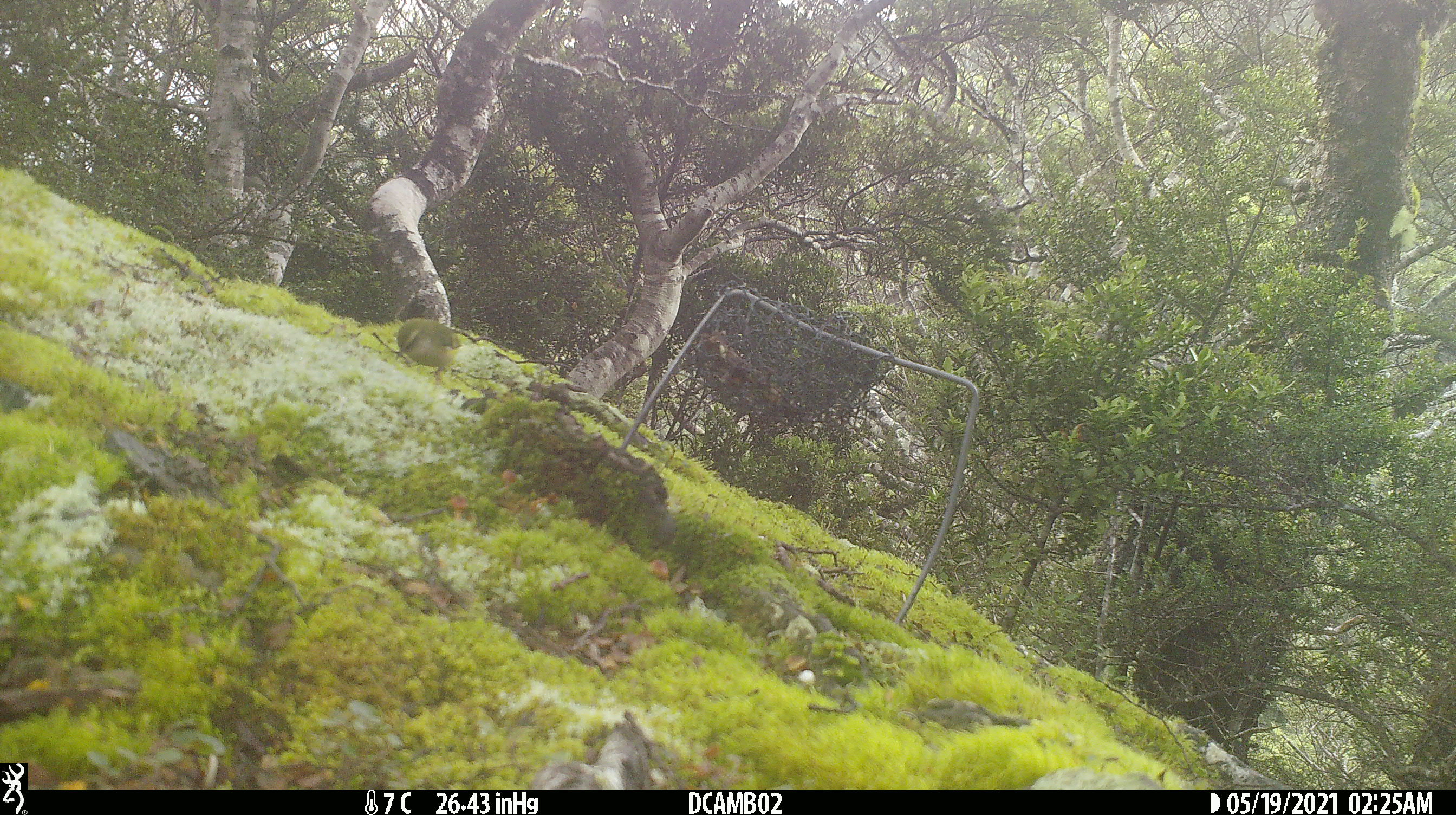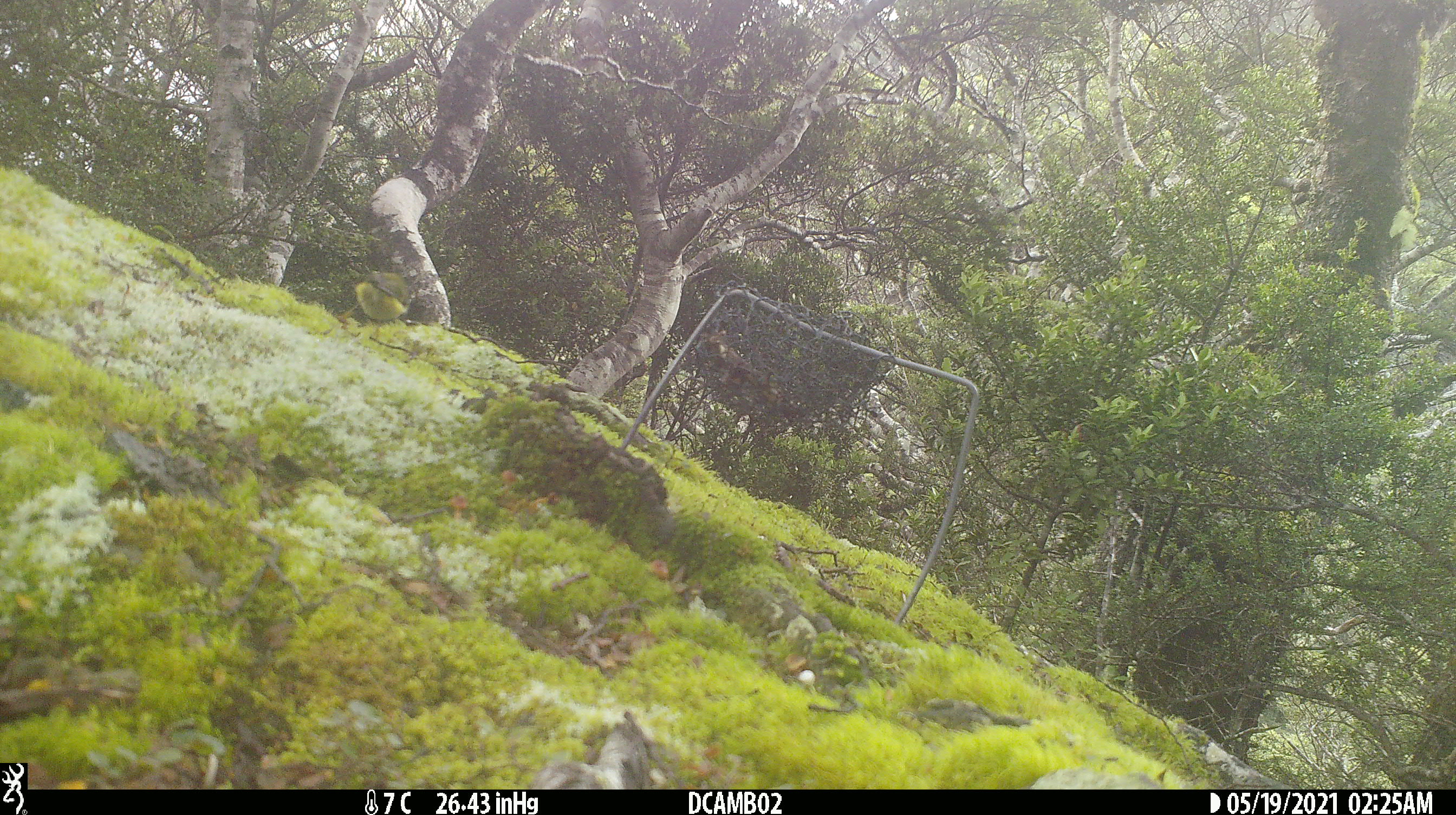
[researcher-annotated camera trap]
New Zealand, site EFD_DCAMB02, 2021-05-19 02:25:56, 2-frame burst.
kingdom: Animalia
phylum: Chordata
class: Aves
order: Passeriformes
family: Acanthisittidae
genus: Acanthisitta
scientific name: Acanthisitta chloris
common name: rifleman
Rifleman (Acanthisitta chloris).